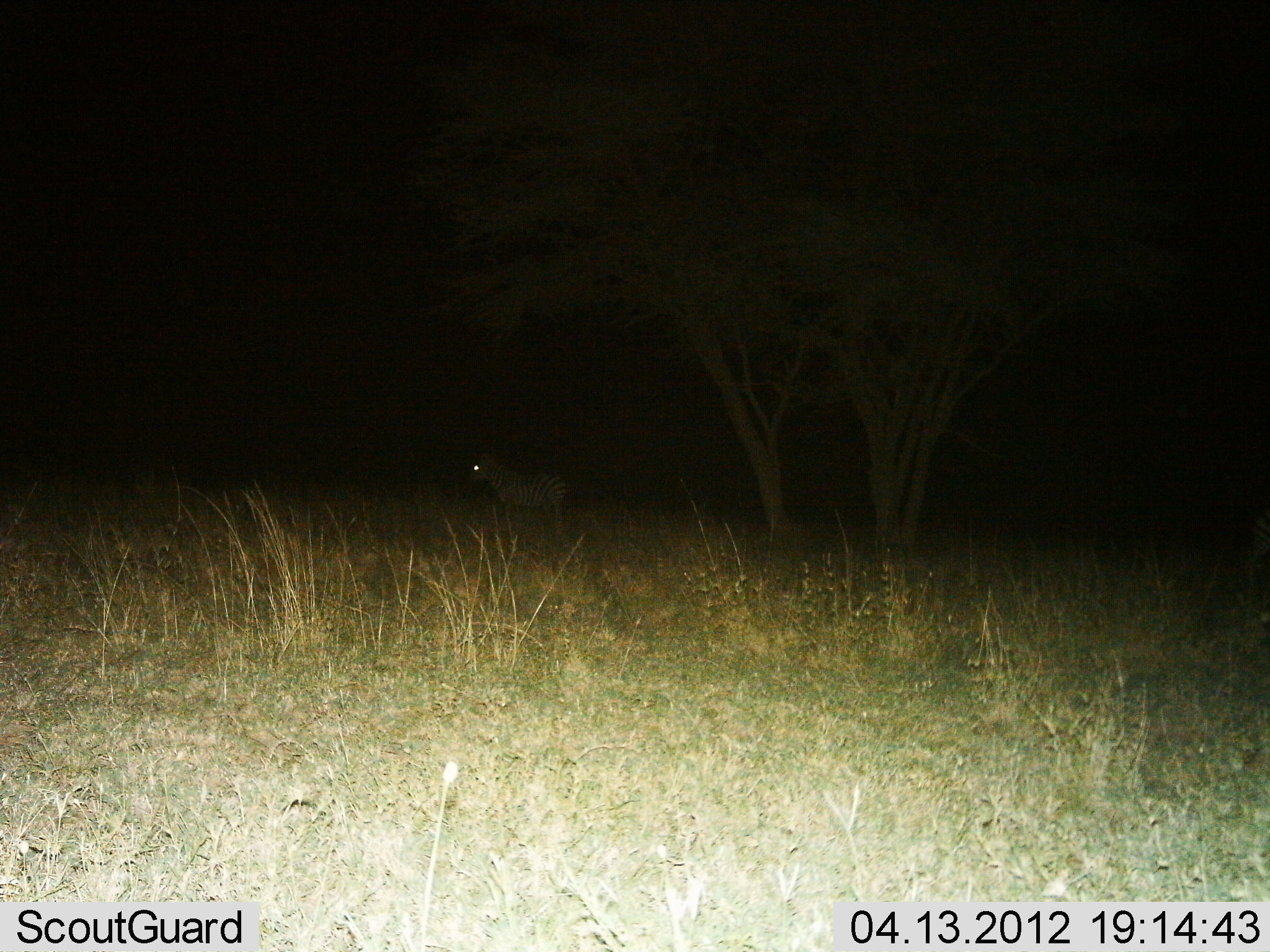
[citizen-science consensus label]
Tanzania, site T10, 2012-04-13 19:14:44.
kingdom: Animalia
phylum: Chordata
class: Mammalia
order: Perissodactyla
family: Equidae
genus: Equus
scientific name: Equus quagga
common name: plains zebra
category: zebra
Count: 1.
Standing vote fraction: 100%.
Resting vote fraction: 0%.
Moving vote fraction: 8%.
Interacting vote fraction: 0%.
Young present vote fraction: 0%.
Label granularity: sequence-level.